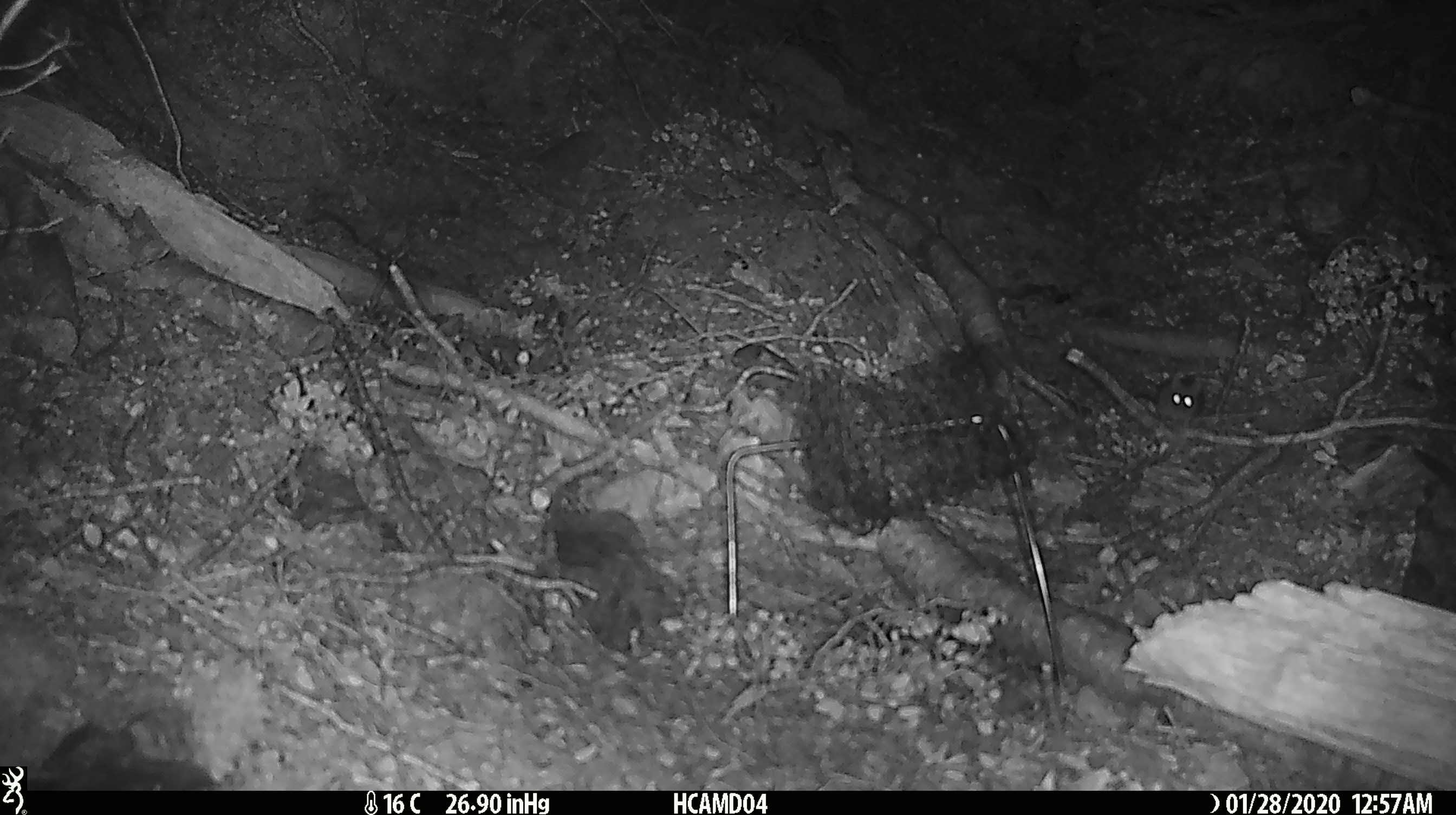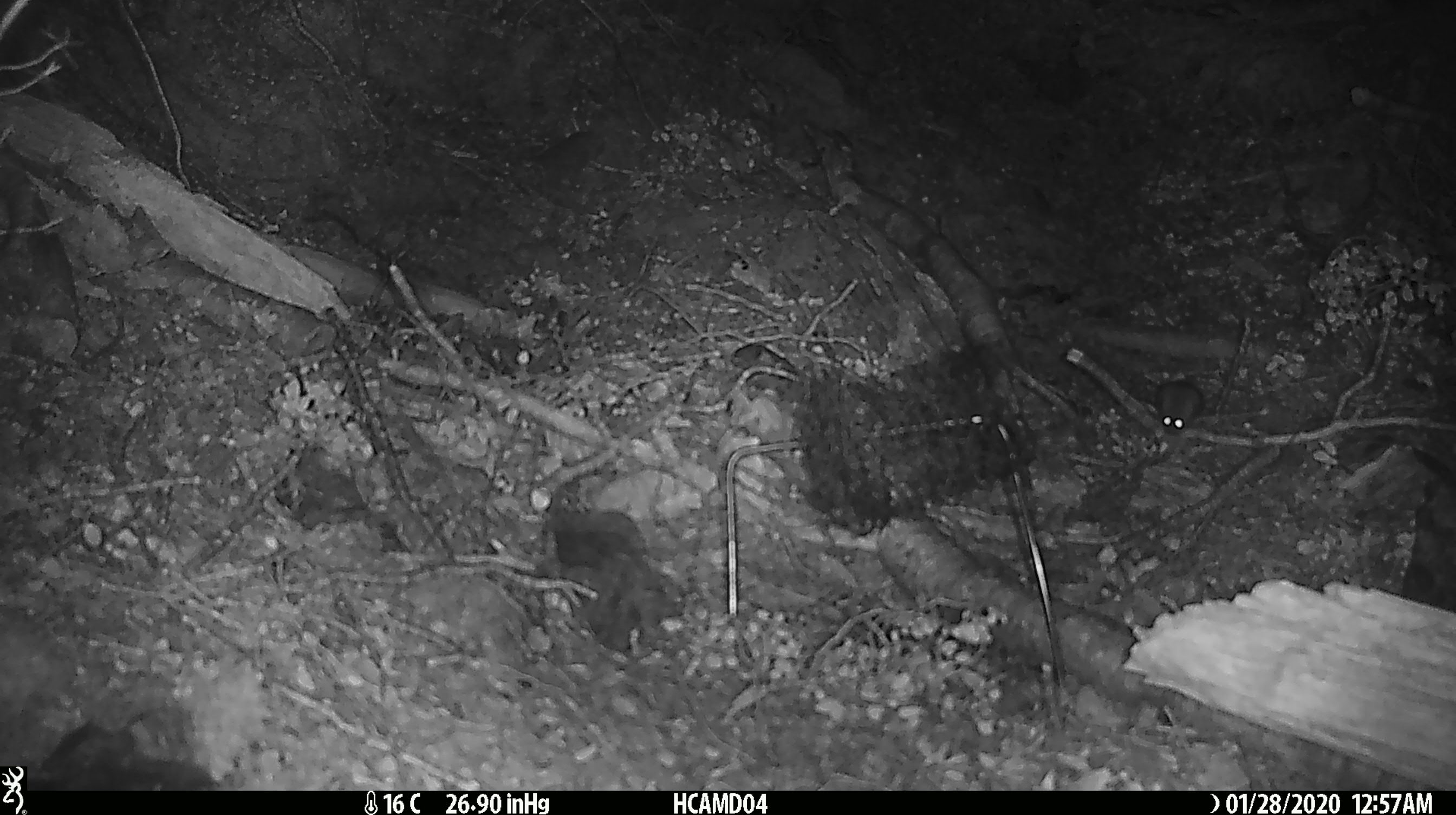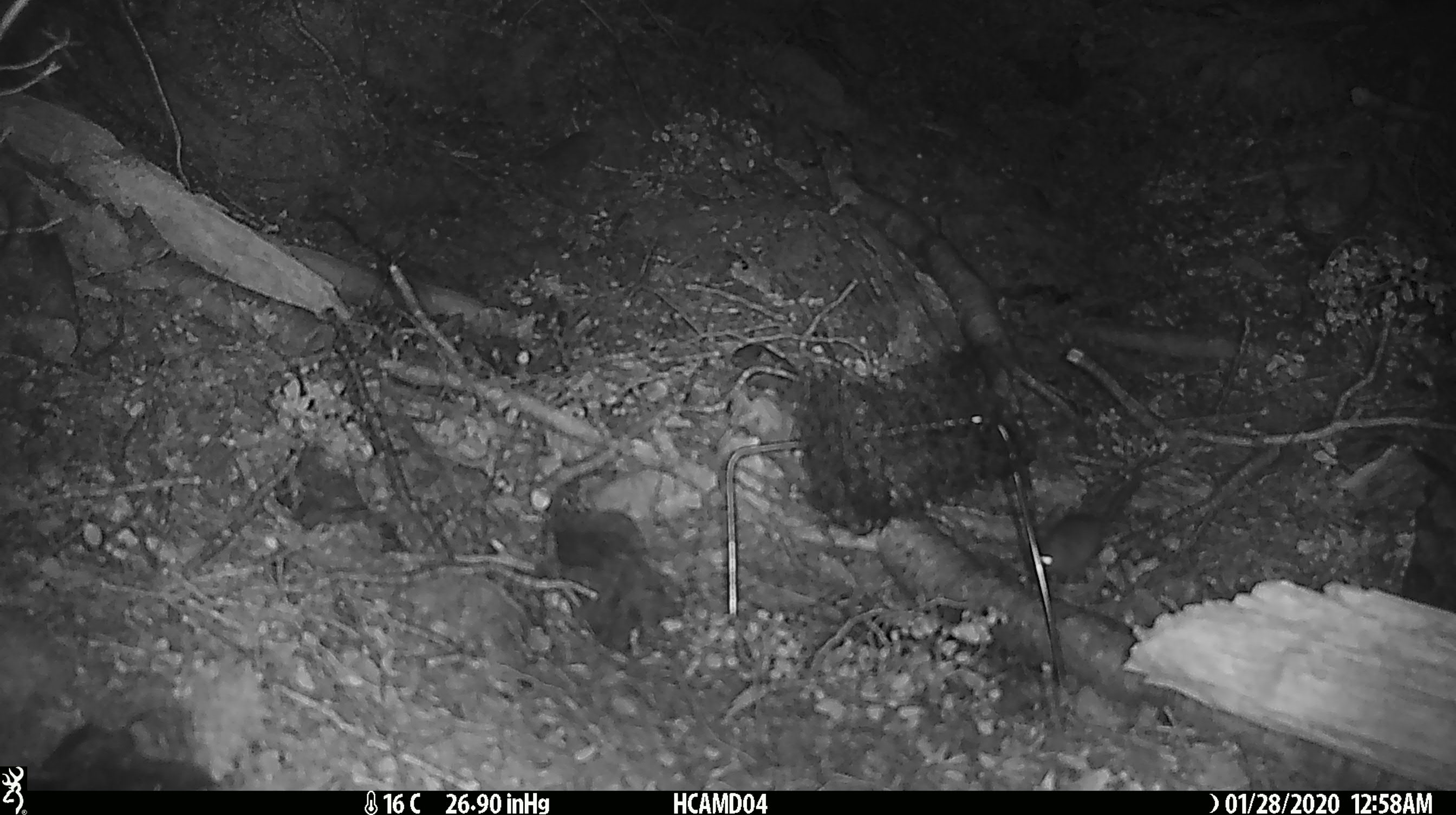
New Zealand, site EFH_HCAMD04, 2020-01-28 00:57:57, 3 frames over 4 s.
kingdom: Animalia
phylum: Chordata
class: Mammalia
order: Rodentia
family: Muridae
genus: Mus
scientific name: Mus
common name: mouse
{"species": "mouse (Mus)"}